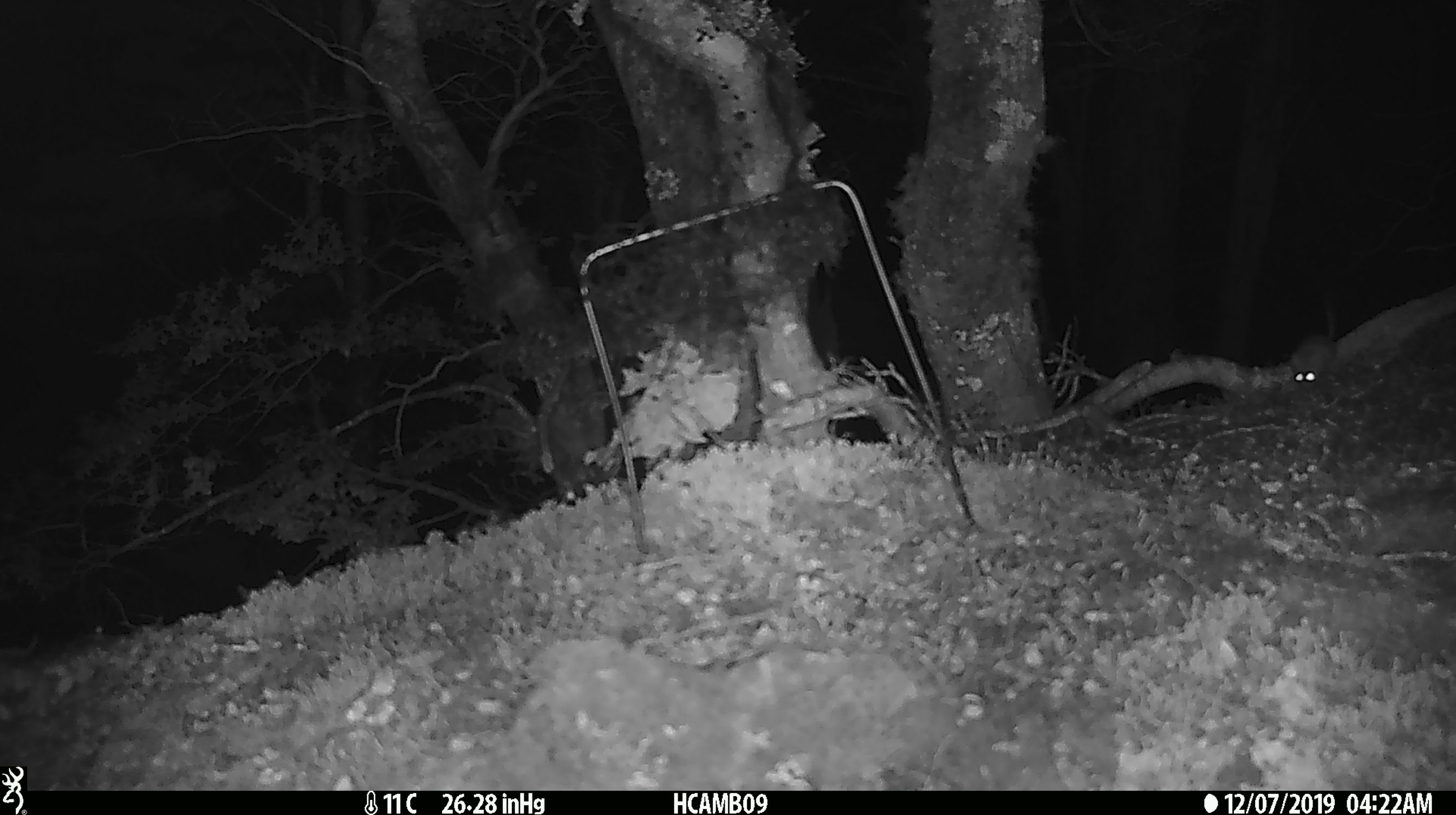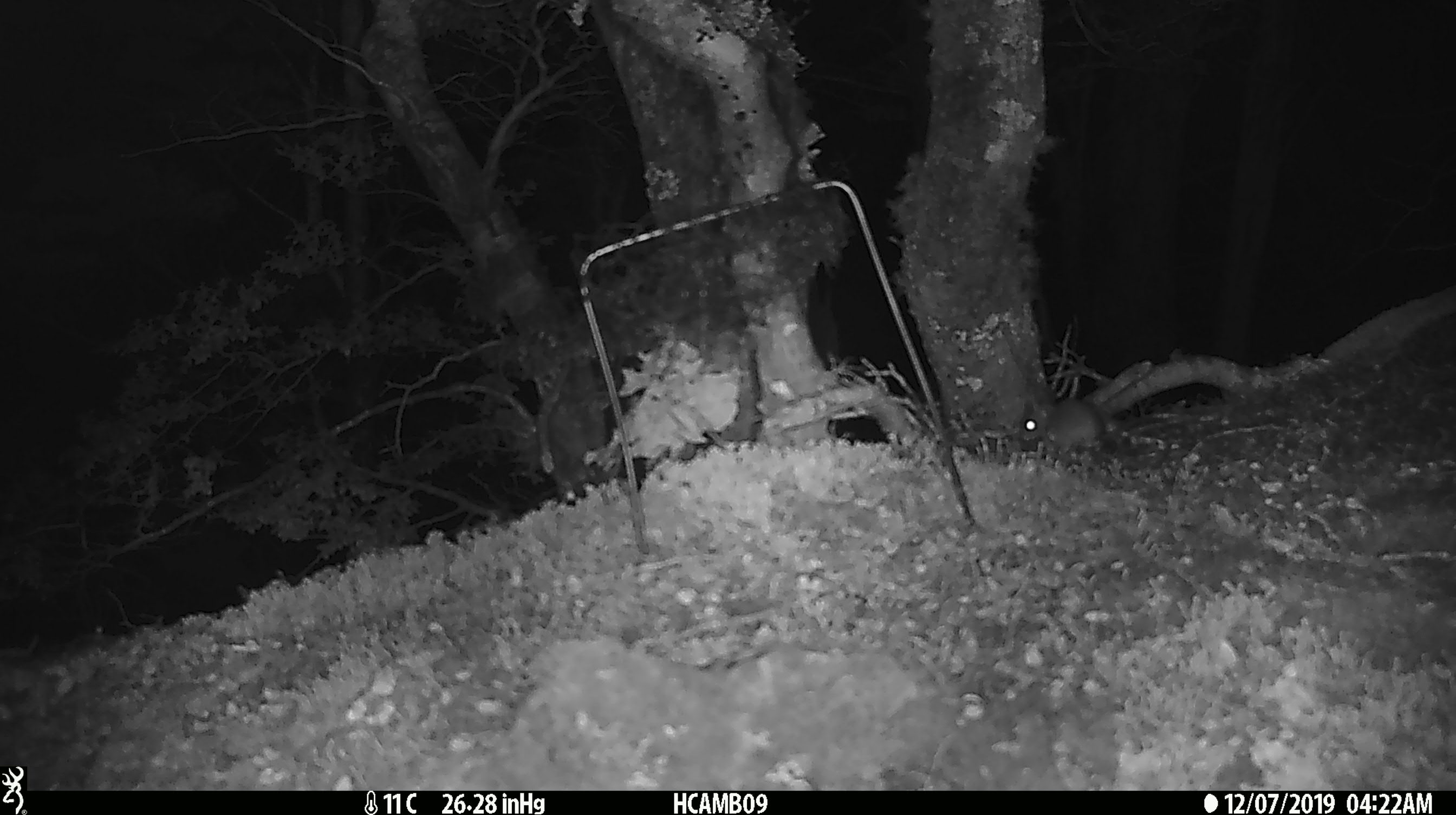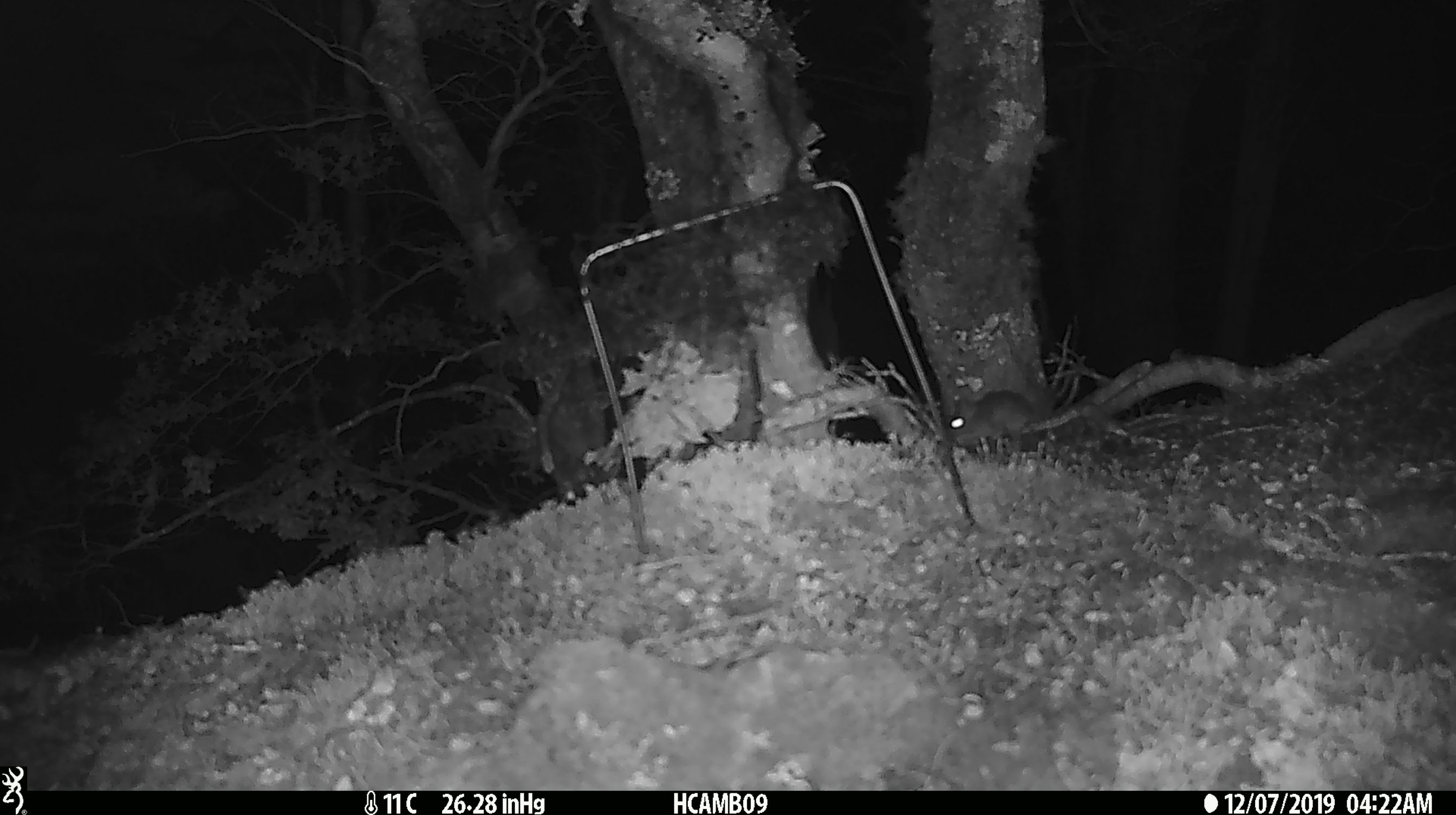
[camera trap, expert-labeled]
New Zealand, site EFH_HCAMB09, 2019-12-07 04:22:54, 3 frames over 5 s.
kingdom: Animalia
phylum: Chordata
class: Mammalia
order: Rodentia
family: Muridae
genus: Mus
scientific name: Mus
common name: mouse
Mouse (Mus).